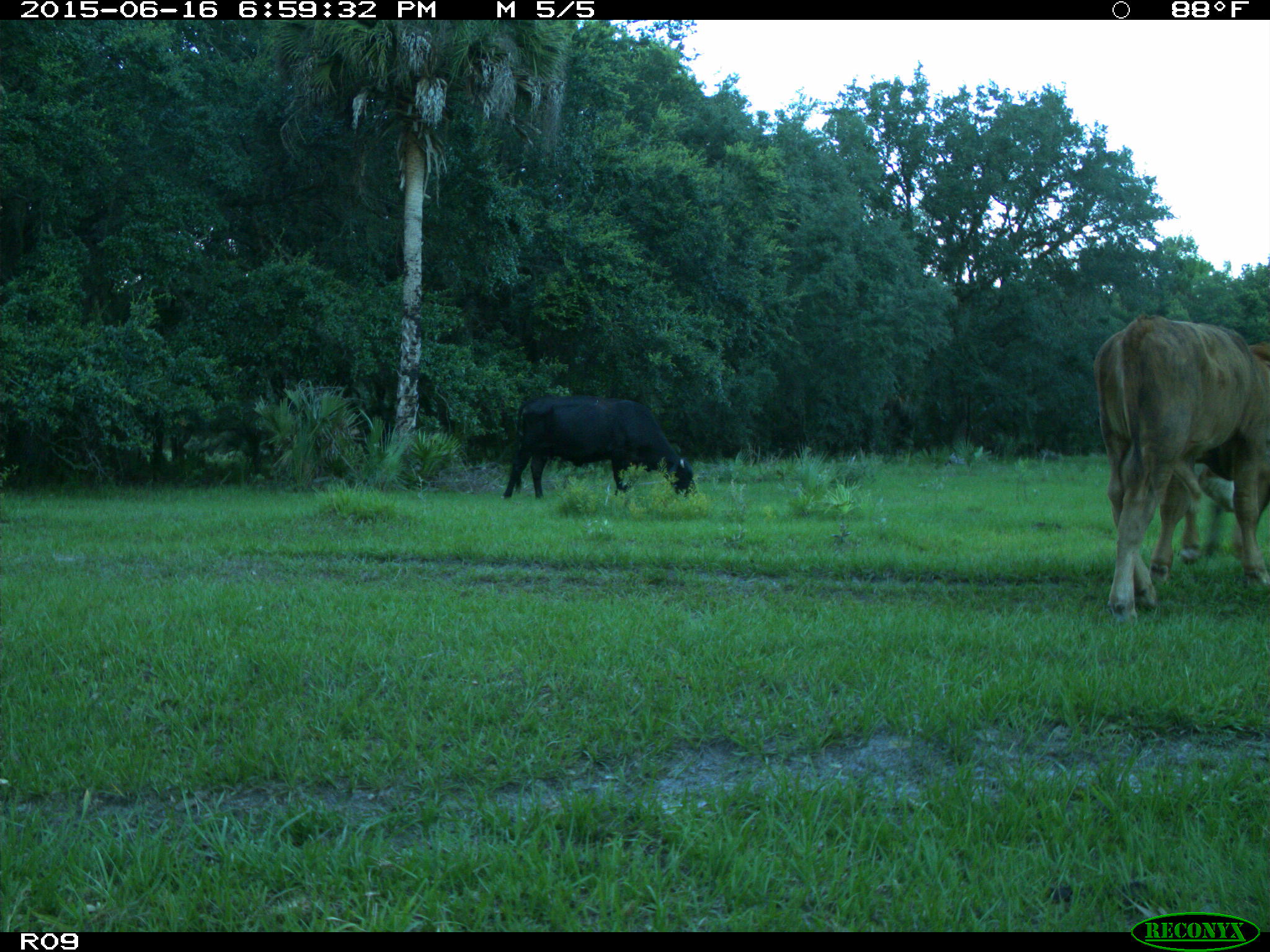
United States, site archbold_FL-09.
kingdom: Animalia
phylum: Chordata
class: Mammalia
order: Artiodactyla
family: Bovidae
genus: Bos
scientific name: Bos taurus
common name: domestic cow